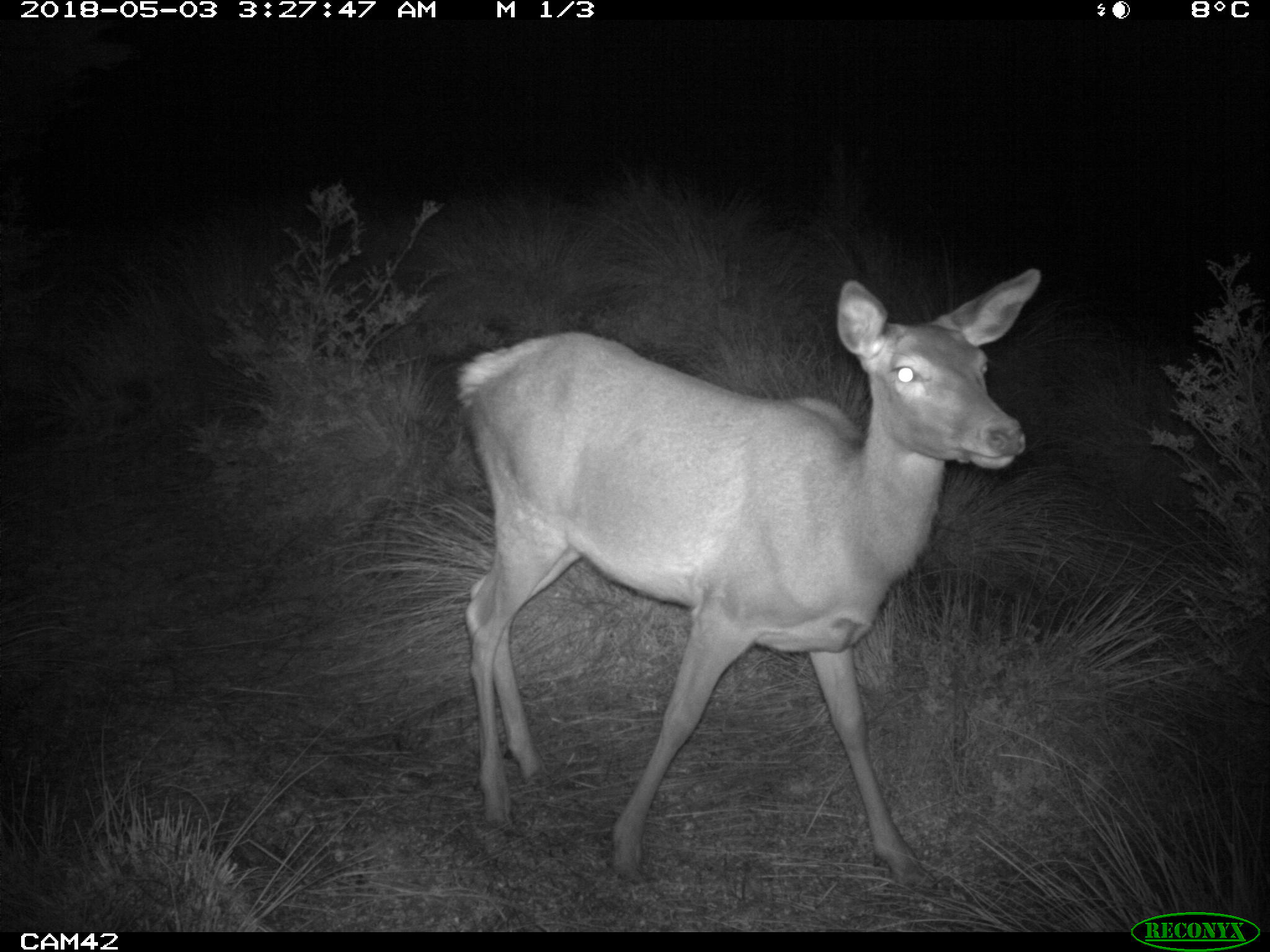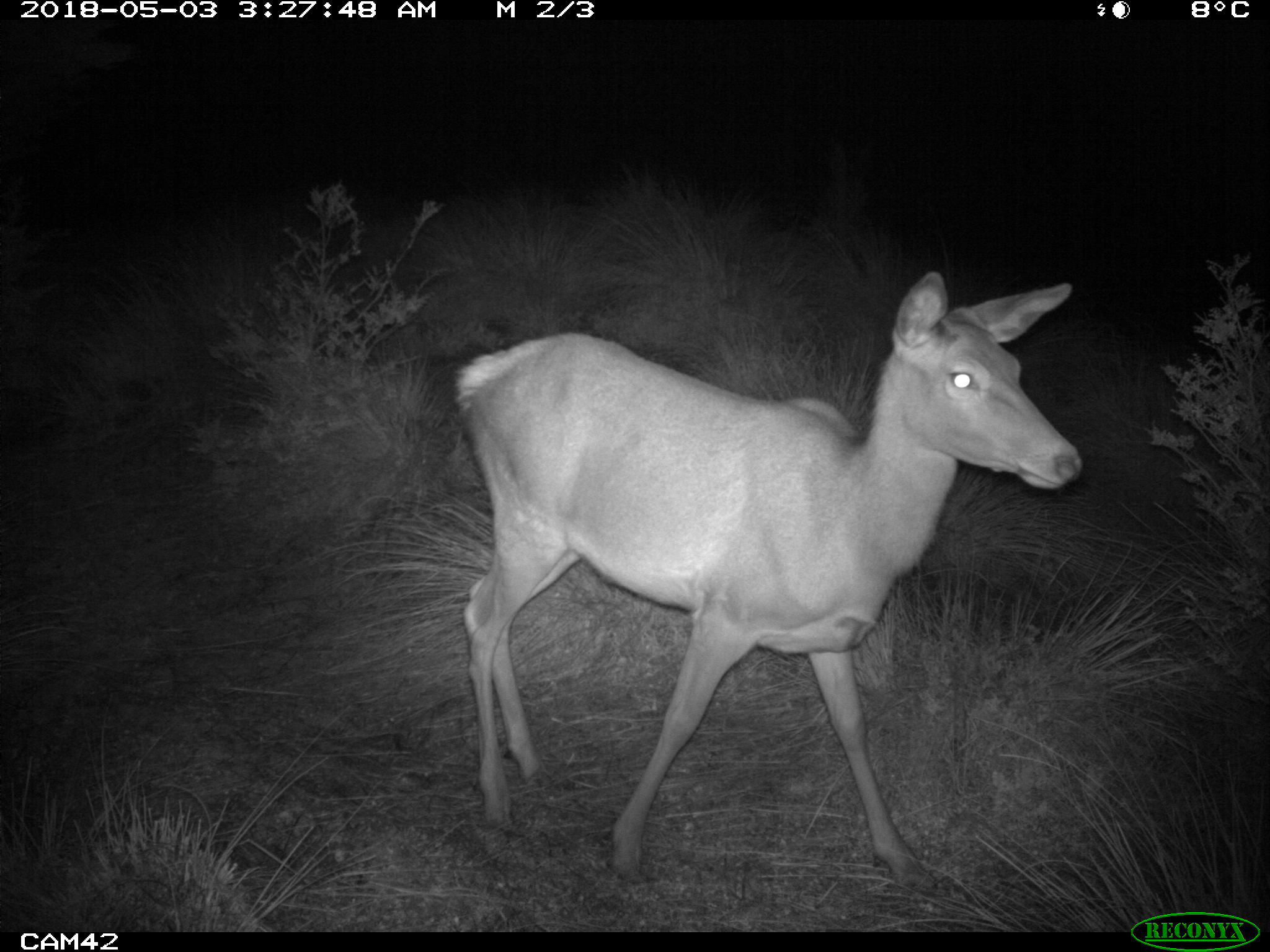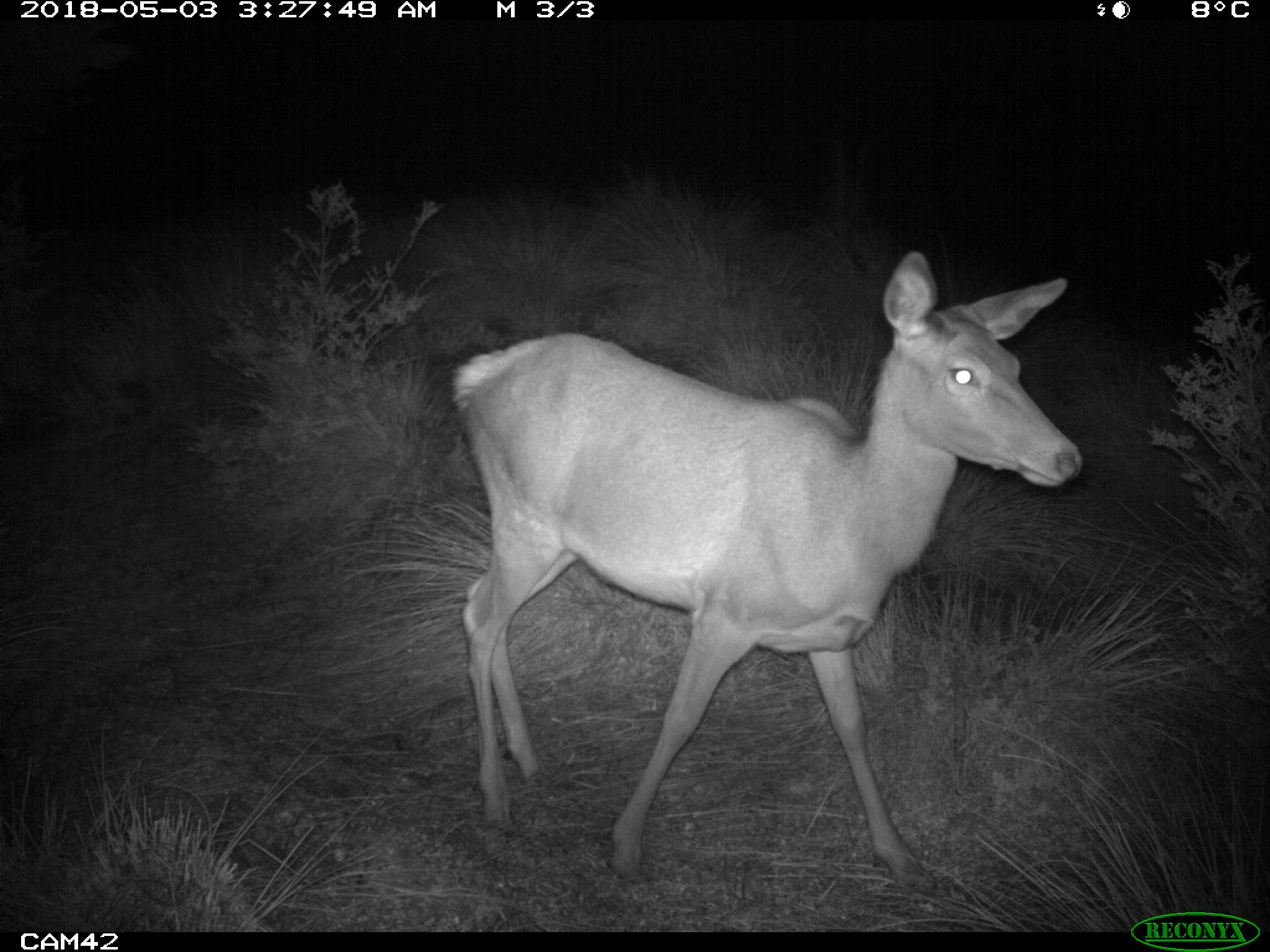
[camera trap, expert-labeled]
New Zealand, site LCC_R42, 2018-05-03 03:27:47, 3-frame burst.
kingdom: Animalia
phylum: Chordata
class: Mammalia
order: Artiodactyla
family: Cervidae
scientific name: Cervidae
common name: deer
Deer (Cervidae).